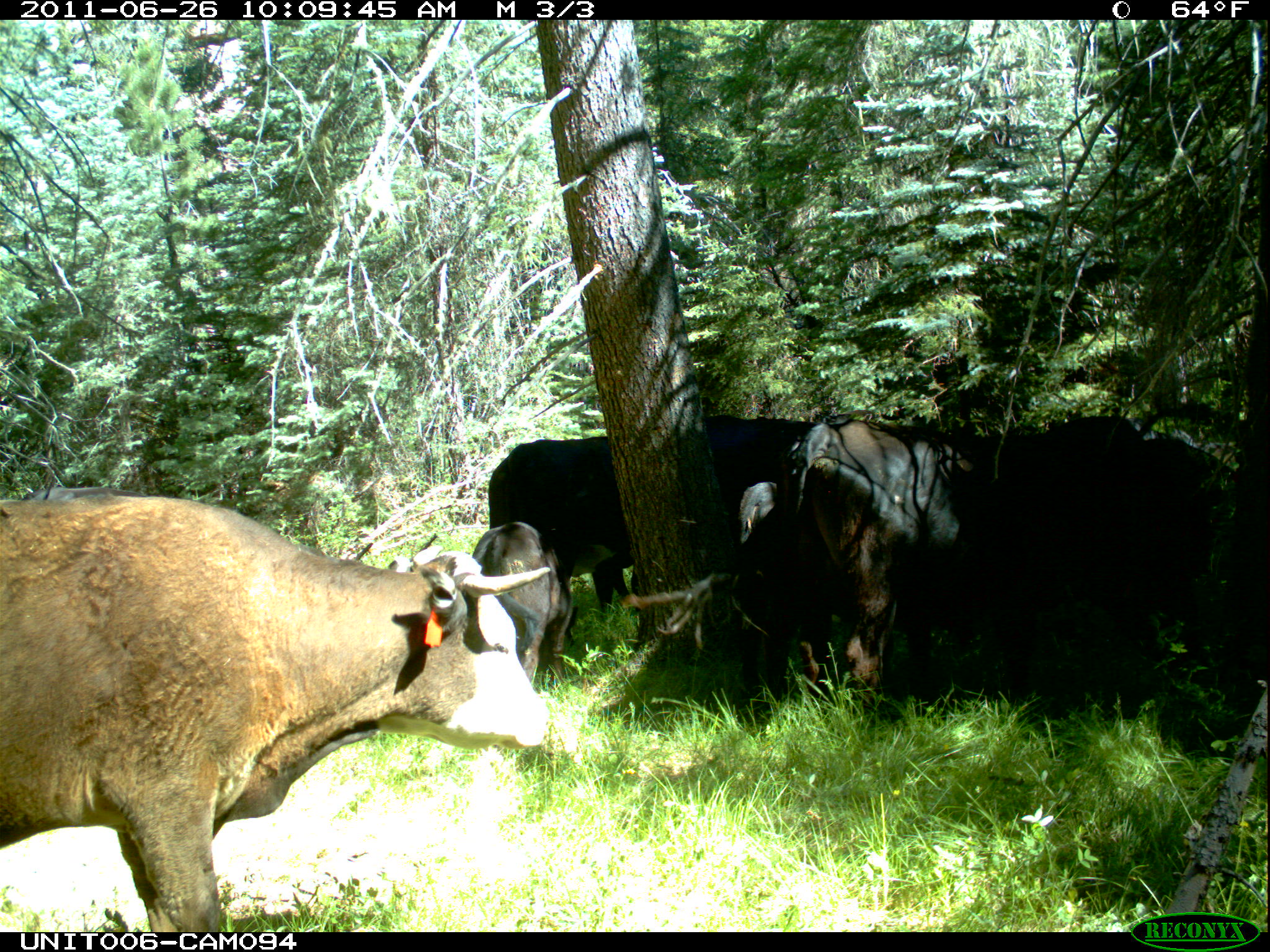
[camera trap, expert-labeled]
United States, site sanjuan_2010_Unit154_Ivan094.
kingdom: Animalia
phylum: Chordata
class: Mammalia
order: Artiodactyla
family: Bovidae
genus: Bos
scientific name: Bos taurus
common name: domestic cow